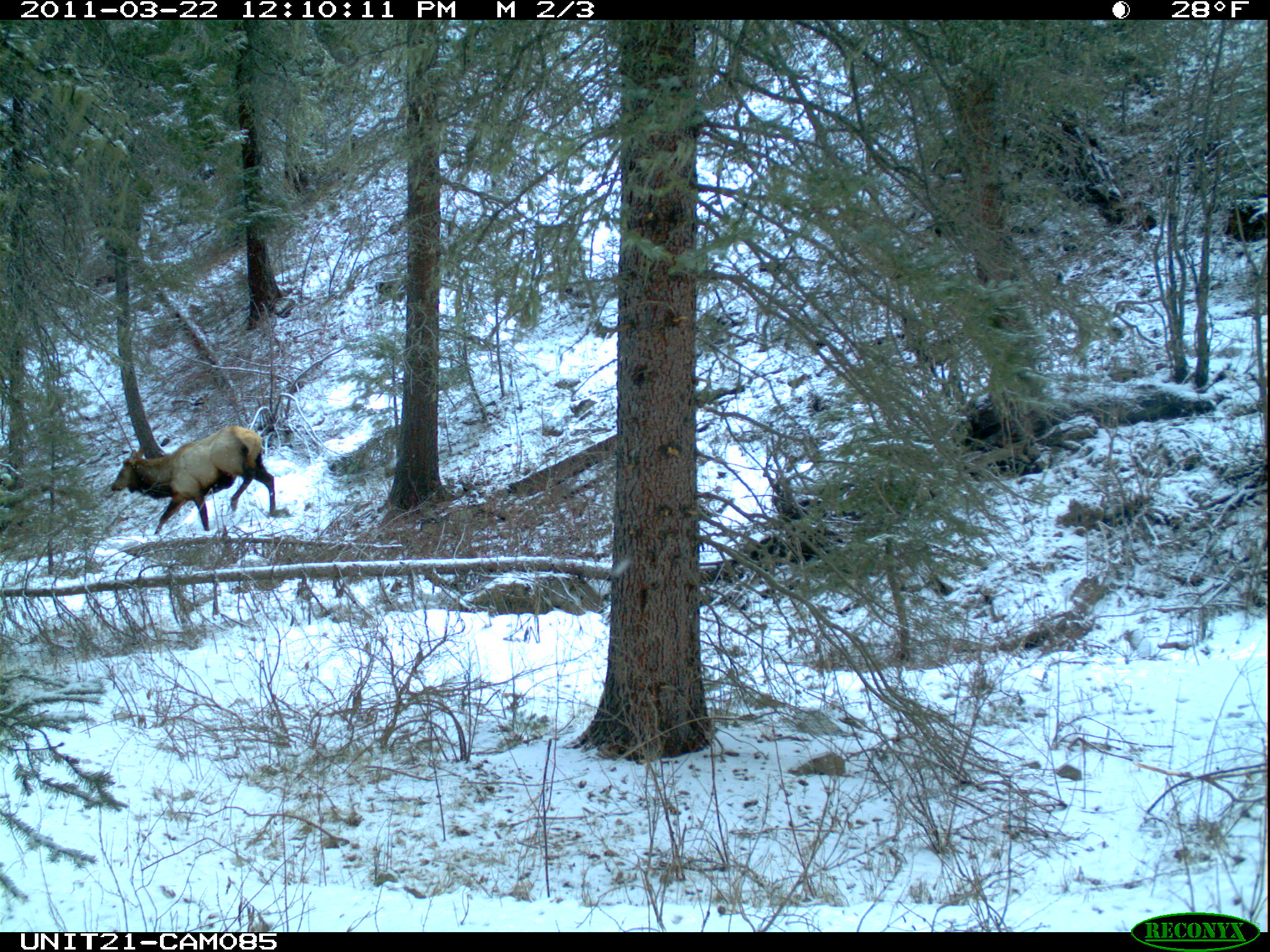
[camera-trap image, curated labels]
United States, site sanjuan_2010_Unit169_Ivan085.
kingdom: Animalia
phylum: Chordata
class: Mammalia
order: Artiodactyla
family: Cervidae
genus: Cervus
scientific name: Cervus elaphus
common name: red deer